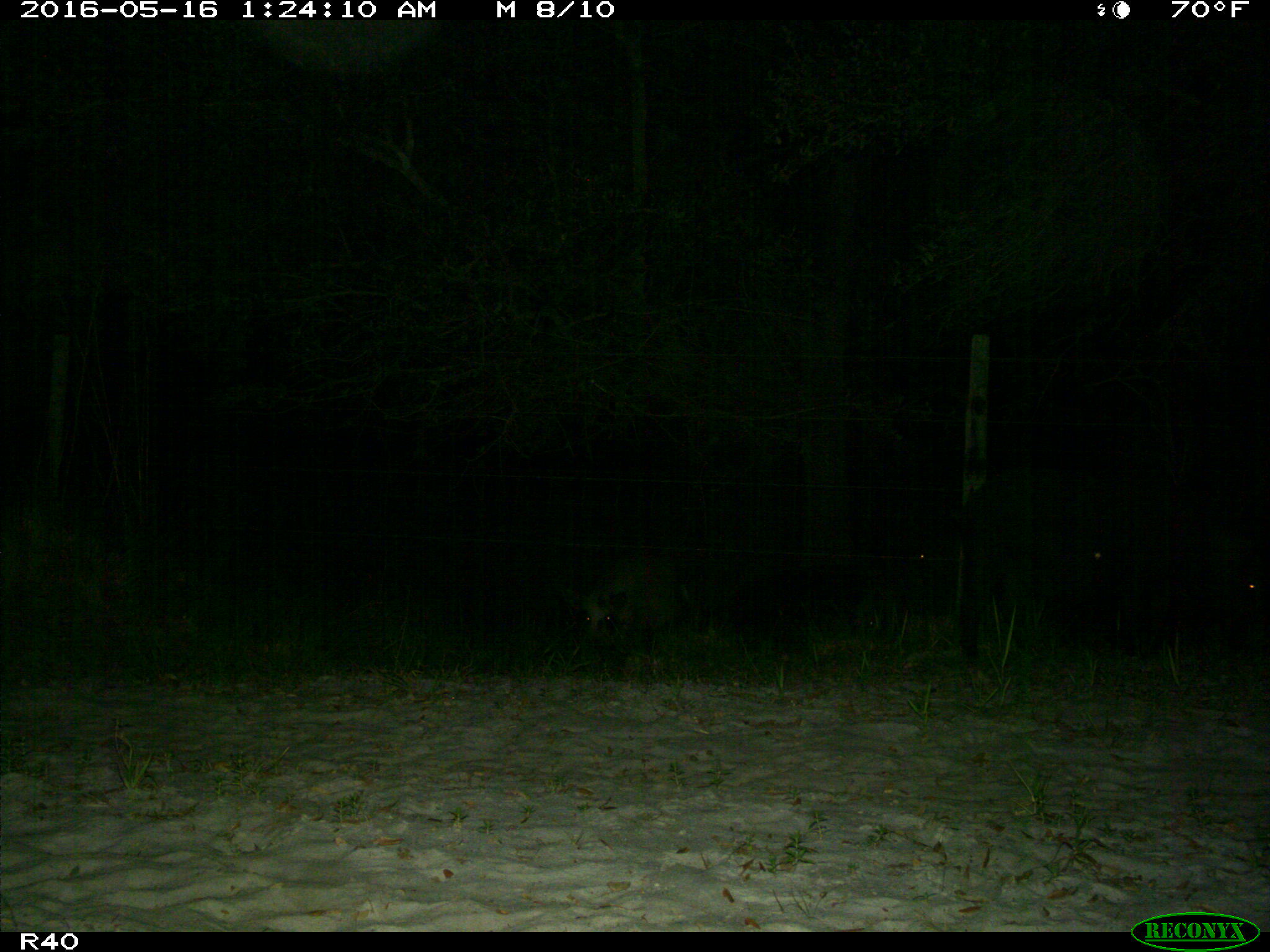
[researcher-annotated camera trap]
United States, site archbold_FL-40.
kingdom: Animalia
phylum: Chordata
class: Mammalia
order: Artiodactyla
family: Suidae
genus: Sus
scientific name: Sus scrofa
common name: wild boar